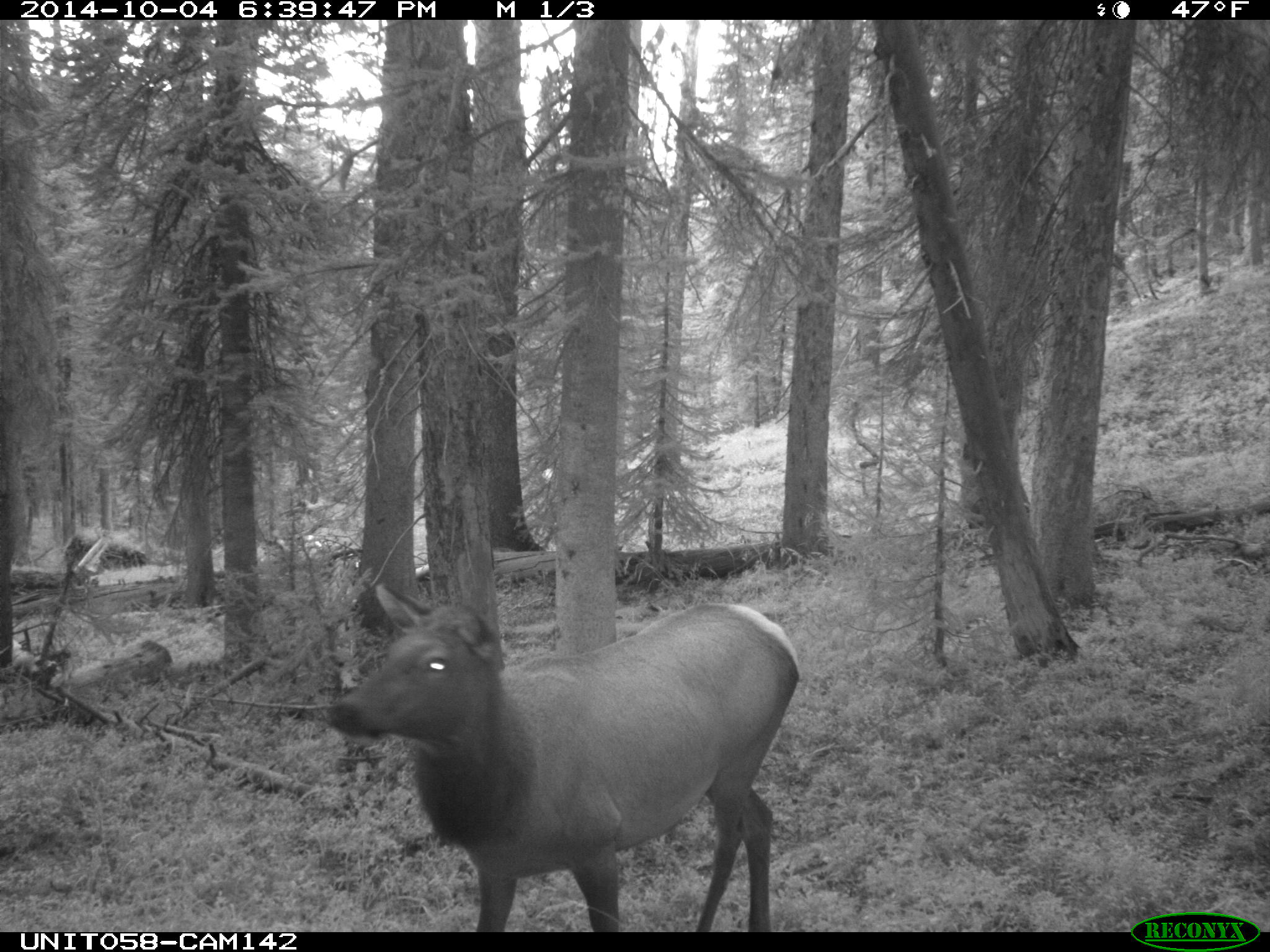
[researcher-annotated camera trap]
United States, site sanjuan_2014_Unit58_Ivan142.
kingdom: Animalia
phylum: Chordata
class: Mammalia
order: Artiodactyla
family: Cervidae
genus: Cervus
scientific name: Cervus elaphus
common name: red deer